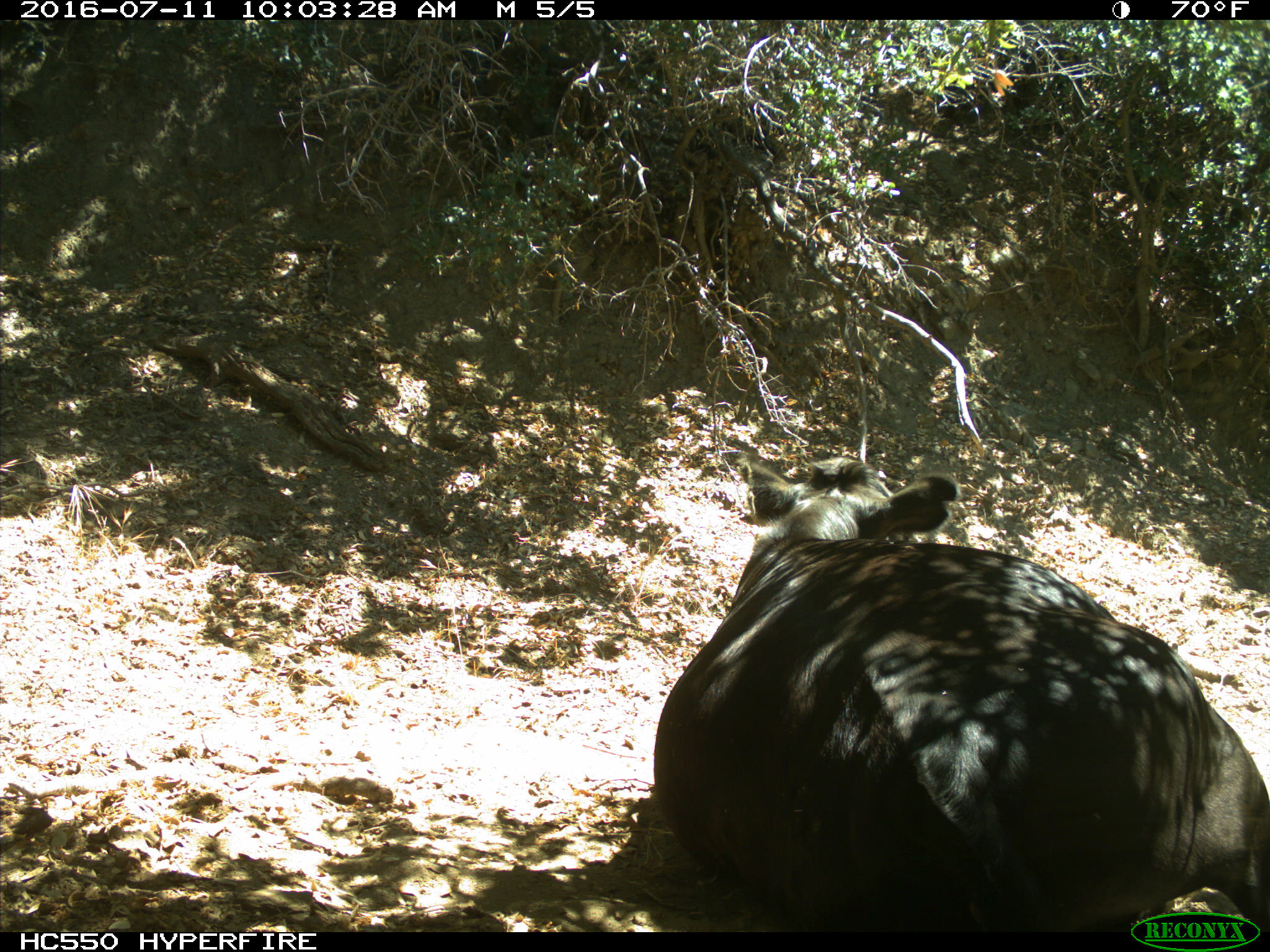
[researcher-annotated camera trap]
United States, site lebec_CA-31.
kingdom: Animalia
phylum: Chordata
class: Mammalia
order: Artiodactyla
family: Bovidae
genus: Bos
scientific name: Bos taurus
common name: domestic cow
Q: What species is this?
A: Bos taurus (domestic cow).